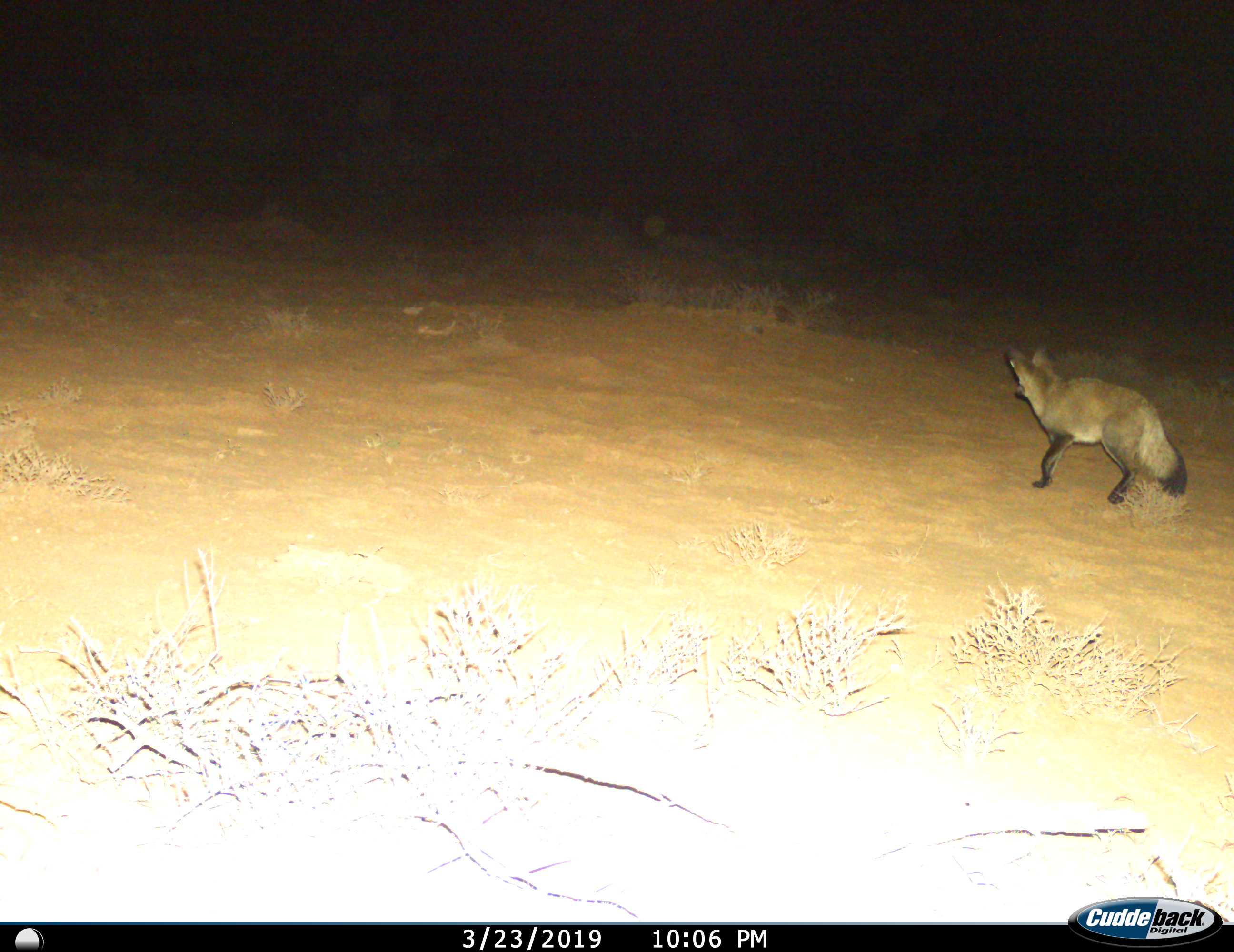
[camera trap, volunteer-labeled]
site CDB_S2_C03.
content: unidentified animal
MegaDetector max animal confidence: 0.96